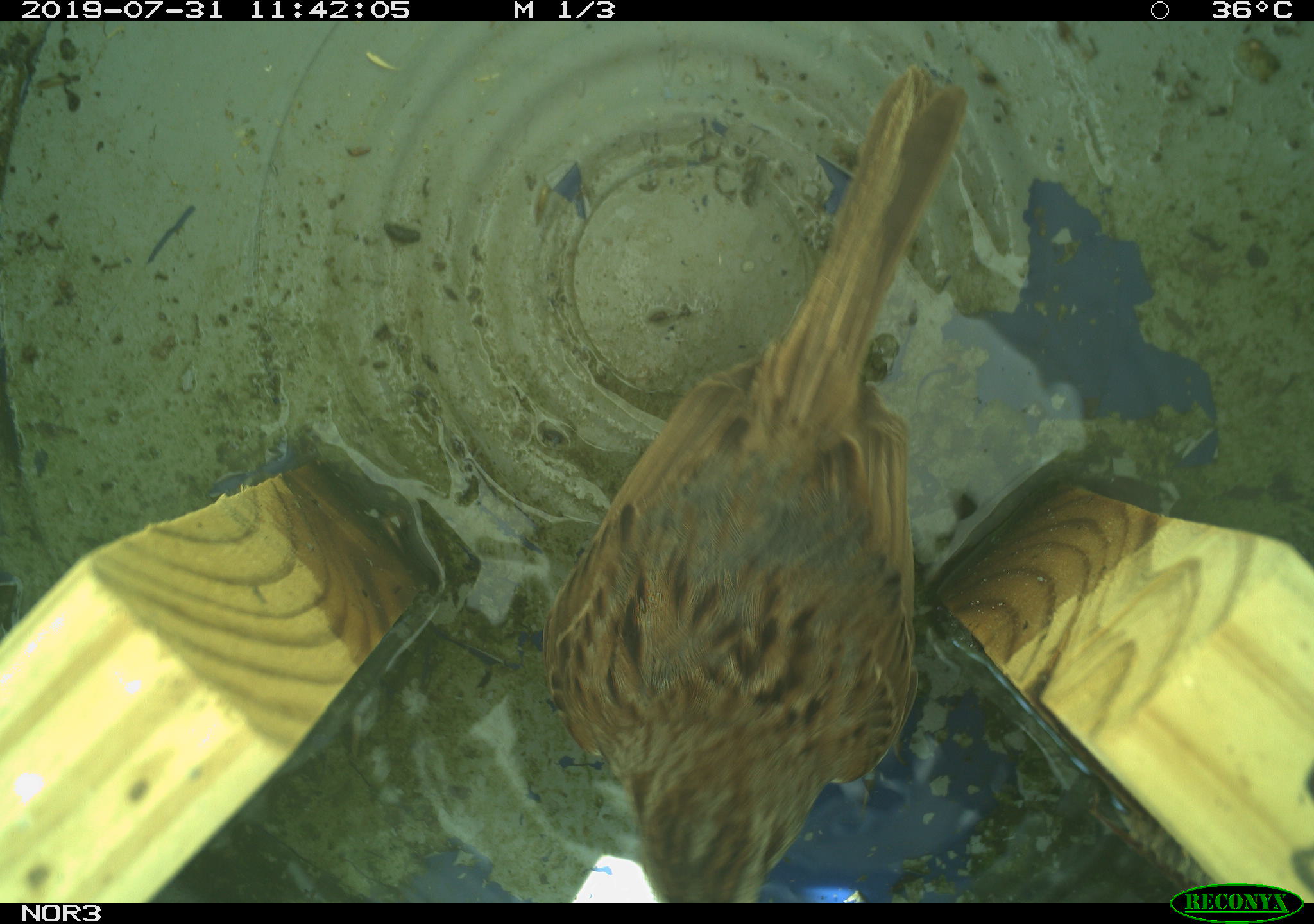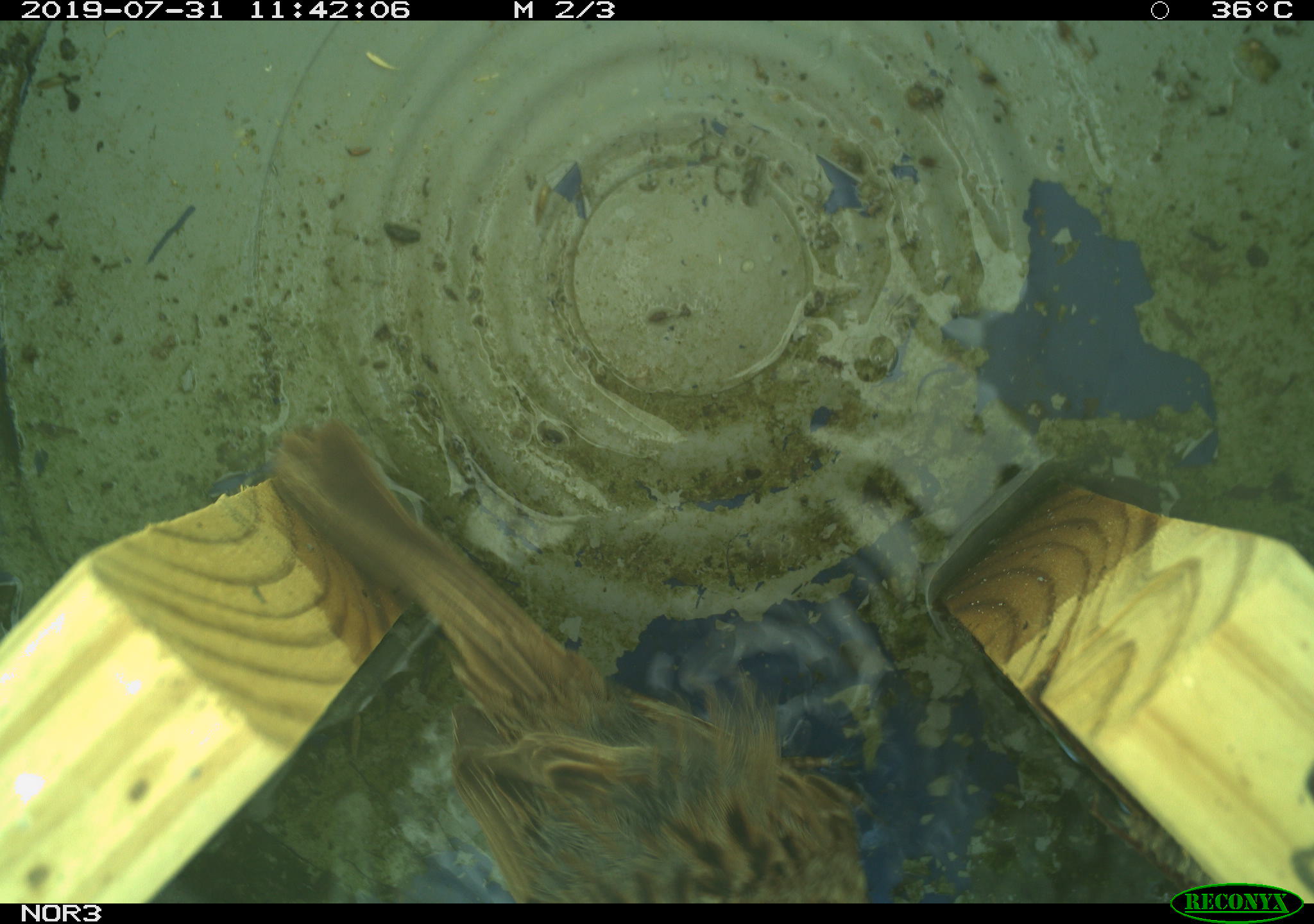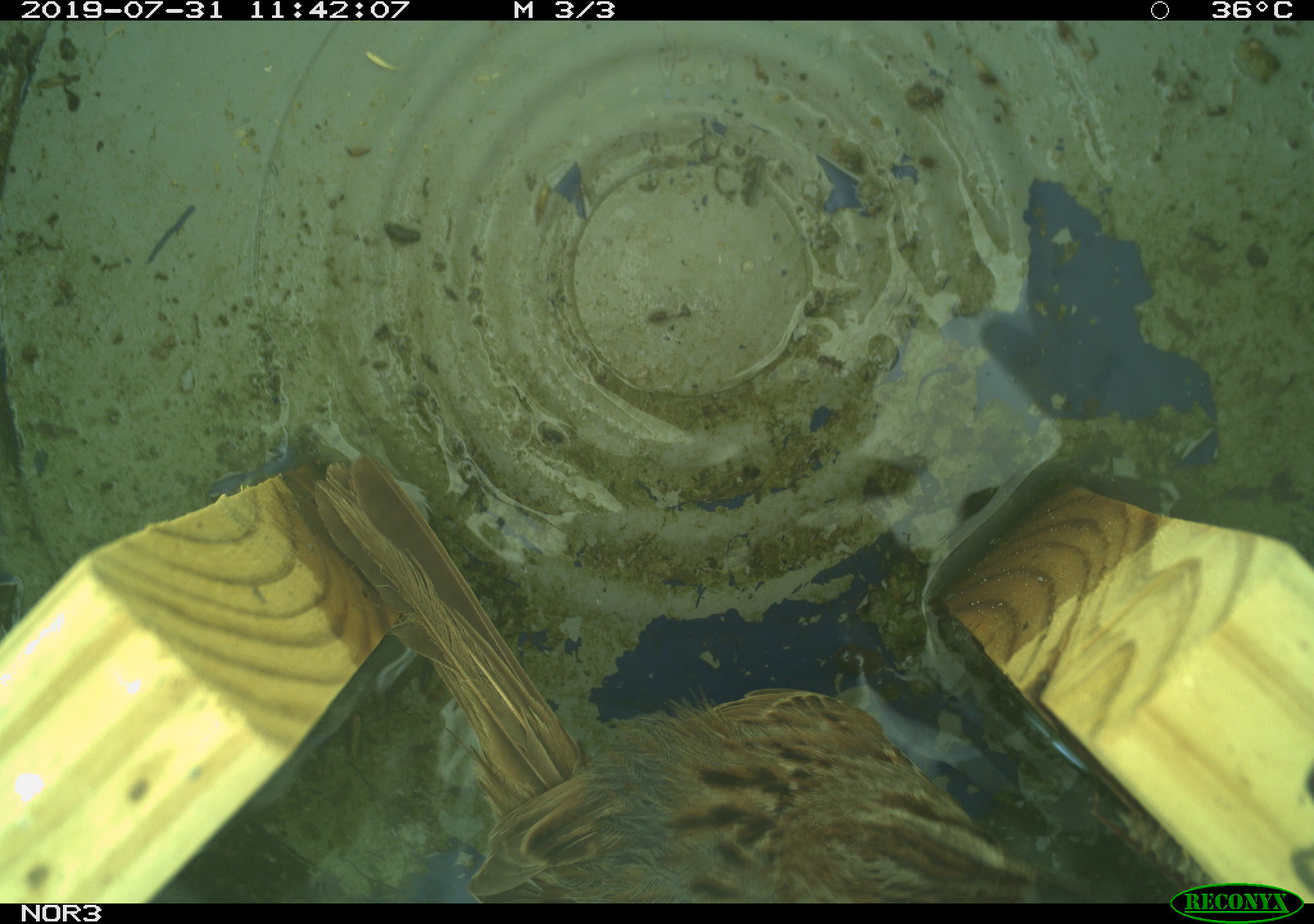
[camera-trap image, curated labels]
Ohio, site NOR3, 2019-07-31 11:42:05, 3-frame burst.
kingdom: Animalia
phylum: Chordata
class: Aves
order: Passeriformes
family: Passerellidae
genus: Melospiza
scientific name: Melospiza melodia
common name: song sparrow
Song sparrow (Melospiza melodia).